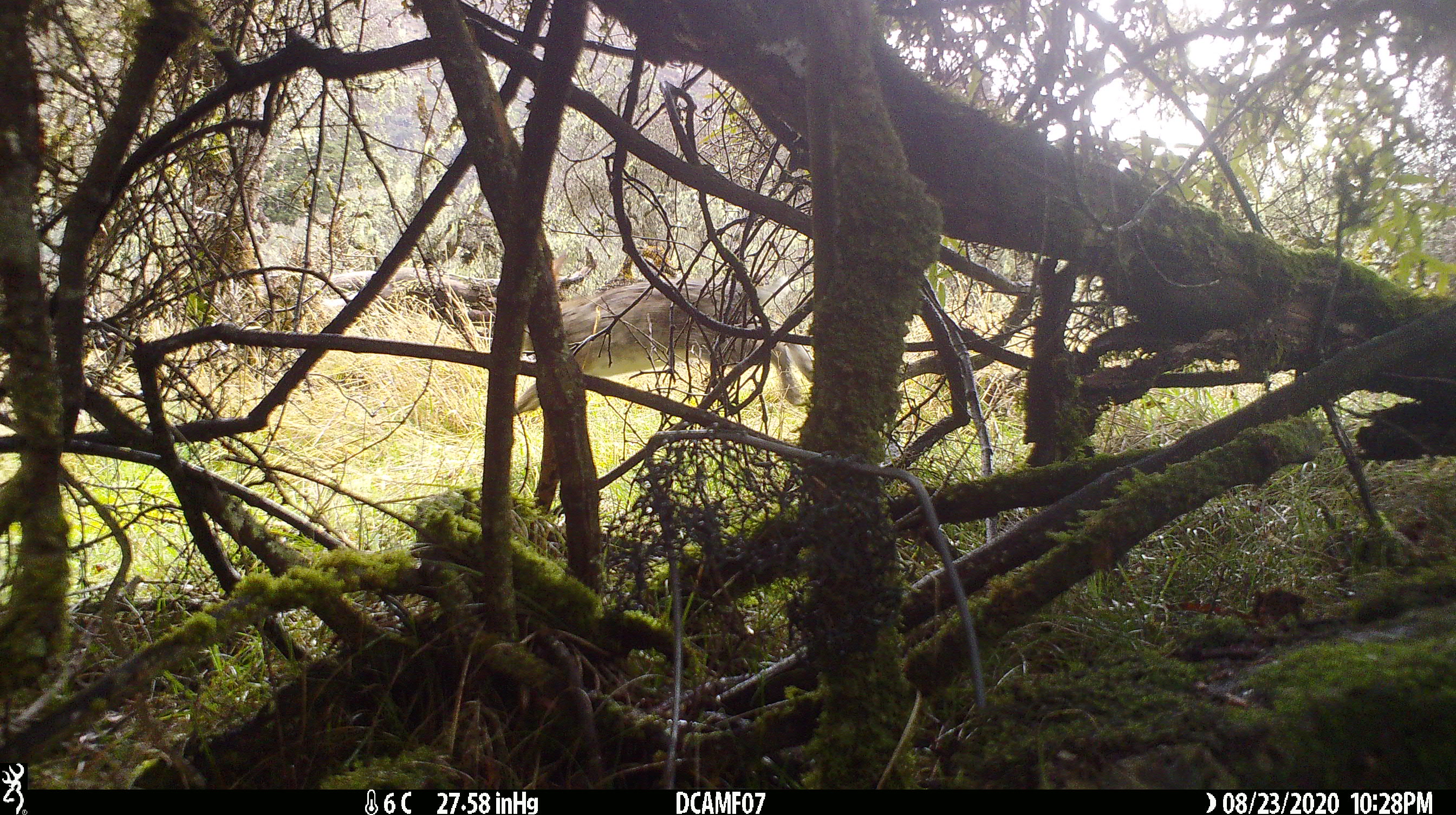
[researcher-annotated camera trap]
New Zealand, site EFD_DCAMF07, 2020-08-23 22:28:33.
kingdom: Animalia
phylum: Chordata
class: Mammalia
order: Lagomorpha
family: Leporidae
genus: Oryctolagus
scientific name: Oryctolagus cuniculus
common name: european rabbit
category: rabbit